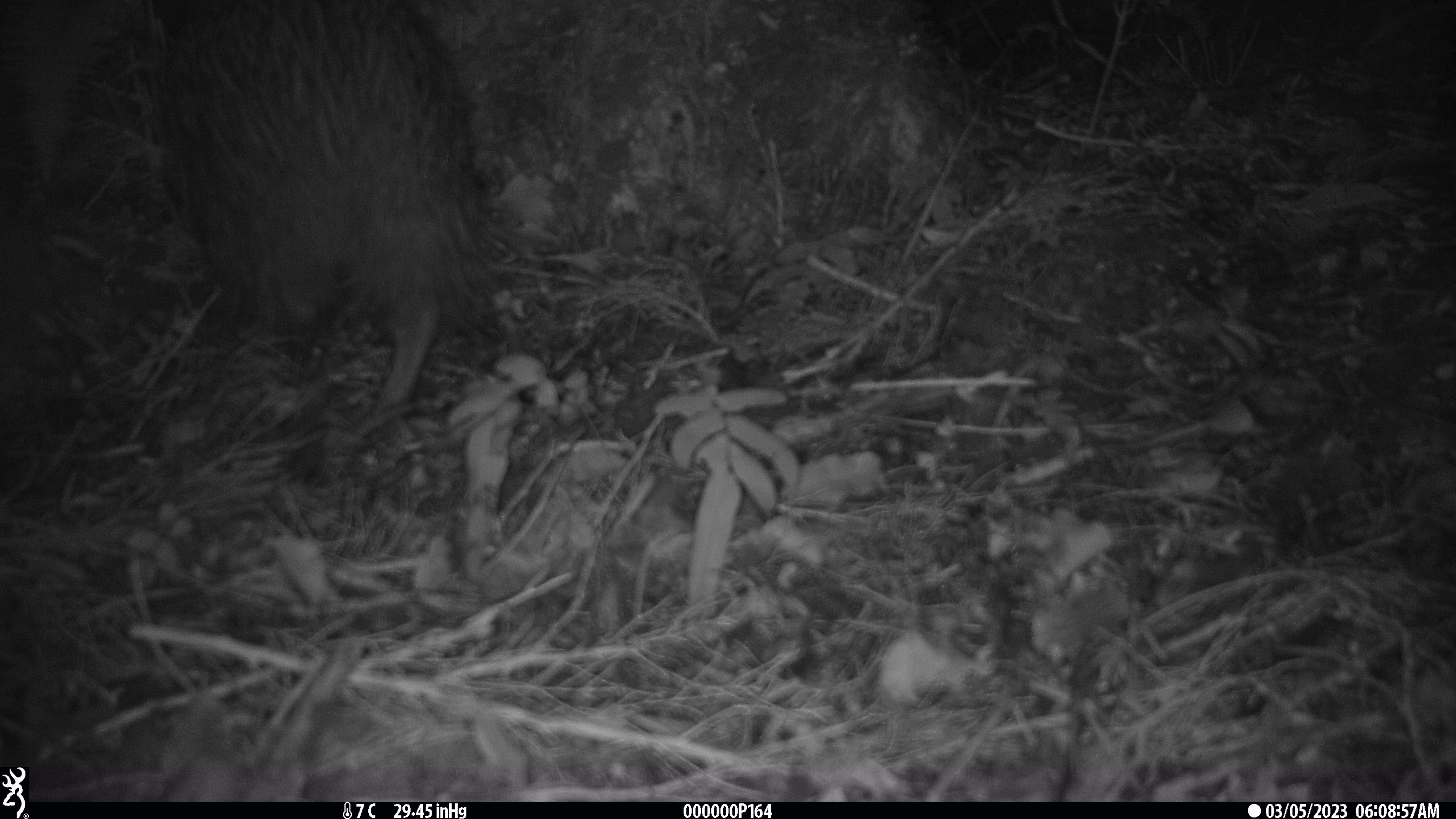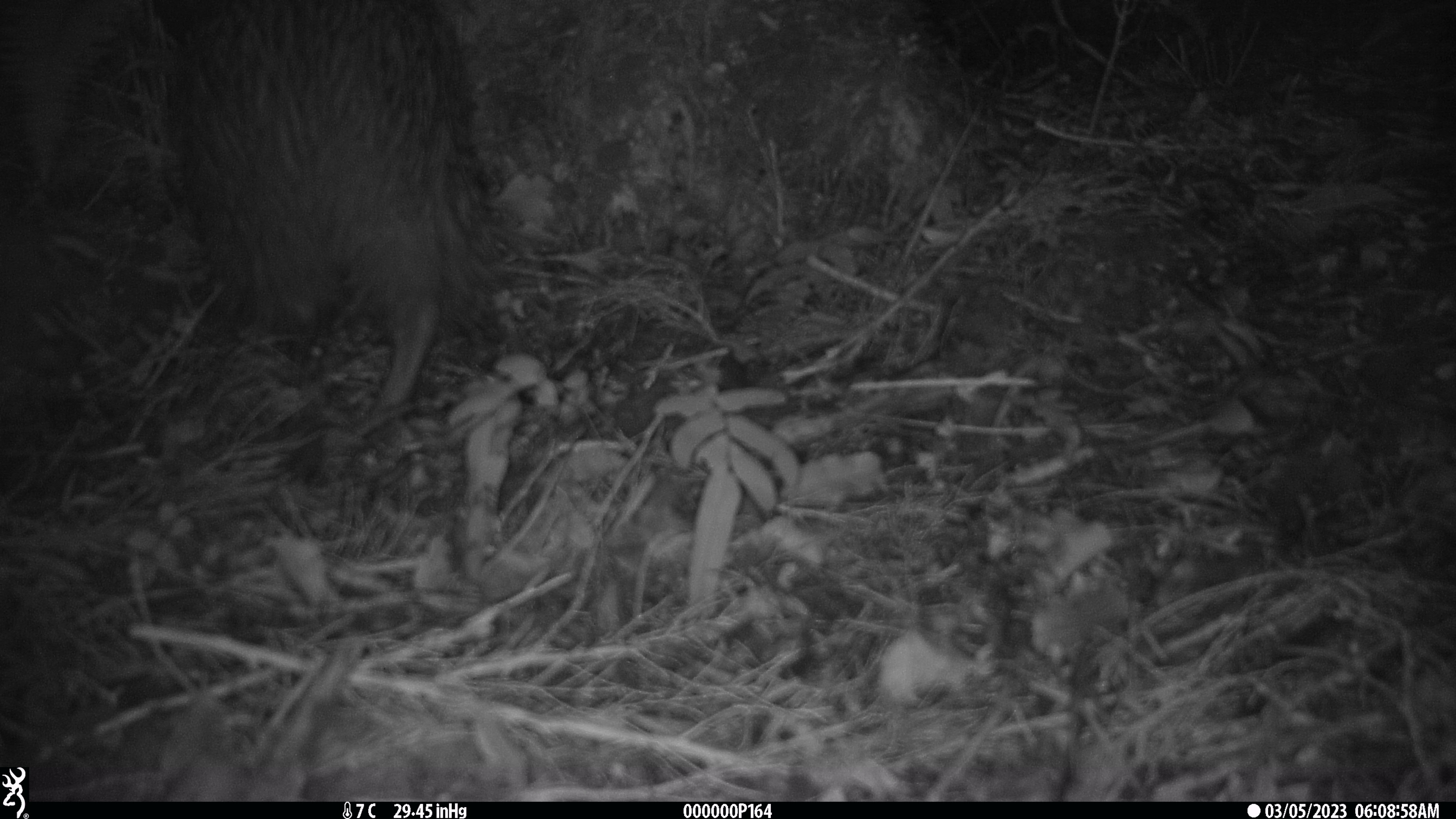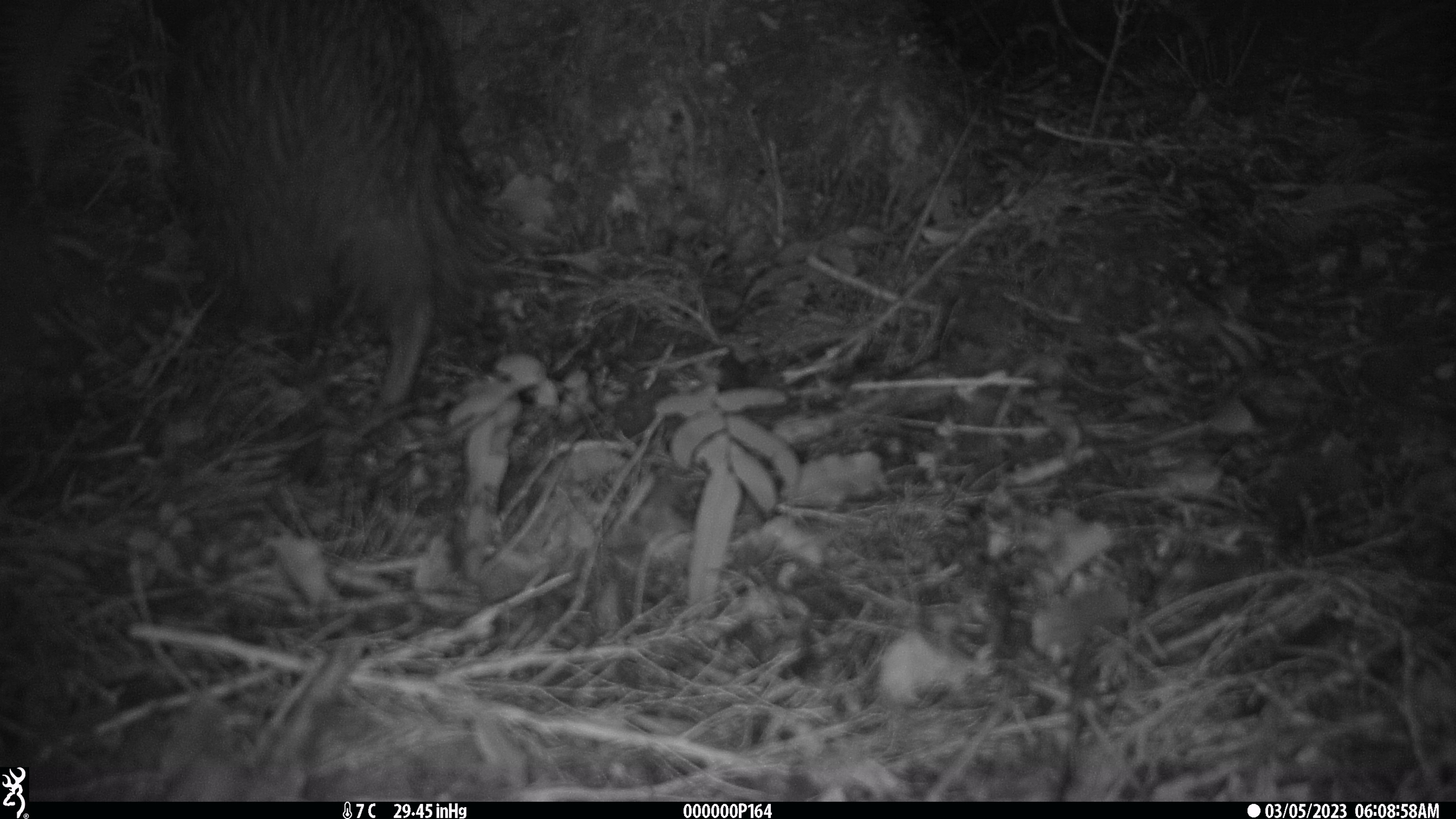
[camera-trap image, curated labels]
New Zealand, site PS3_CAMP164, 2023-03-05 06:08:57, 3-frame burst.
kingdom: Animalia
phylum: Chordata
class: Aves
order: Apterygiformes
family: Apterygidae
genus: Apteryx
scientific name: Apteryx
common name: kiwi